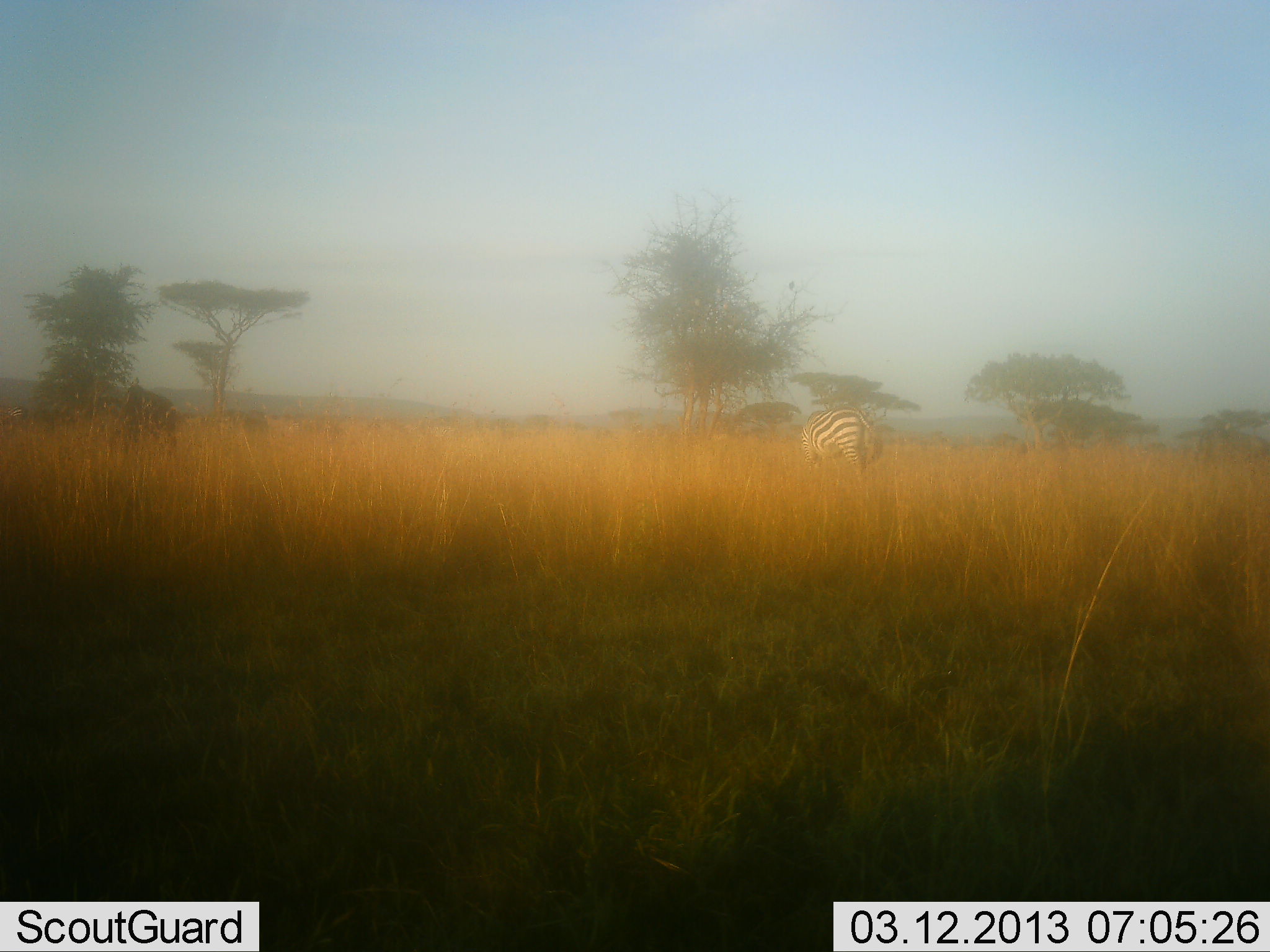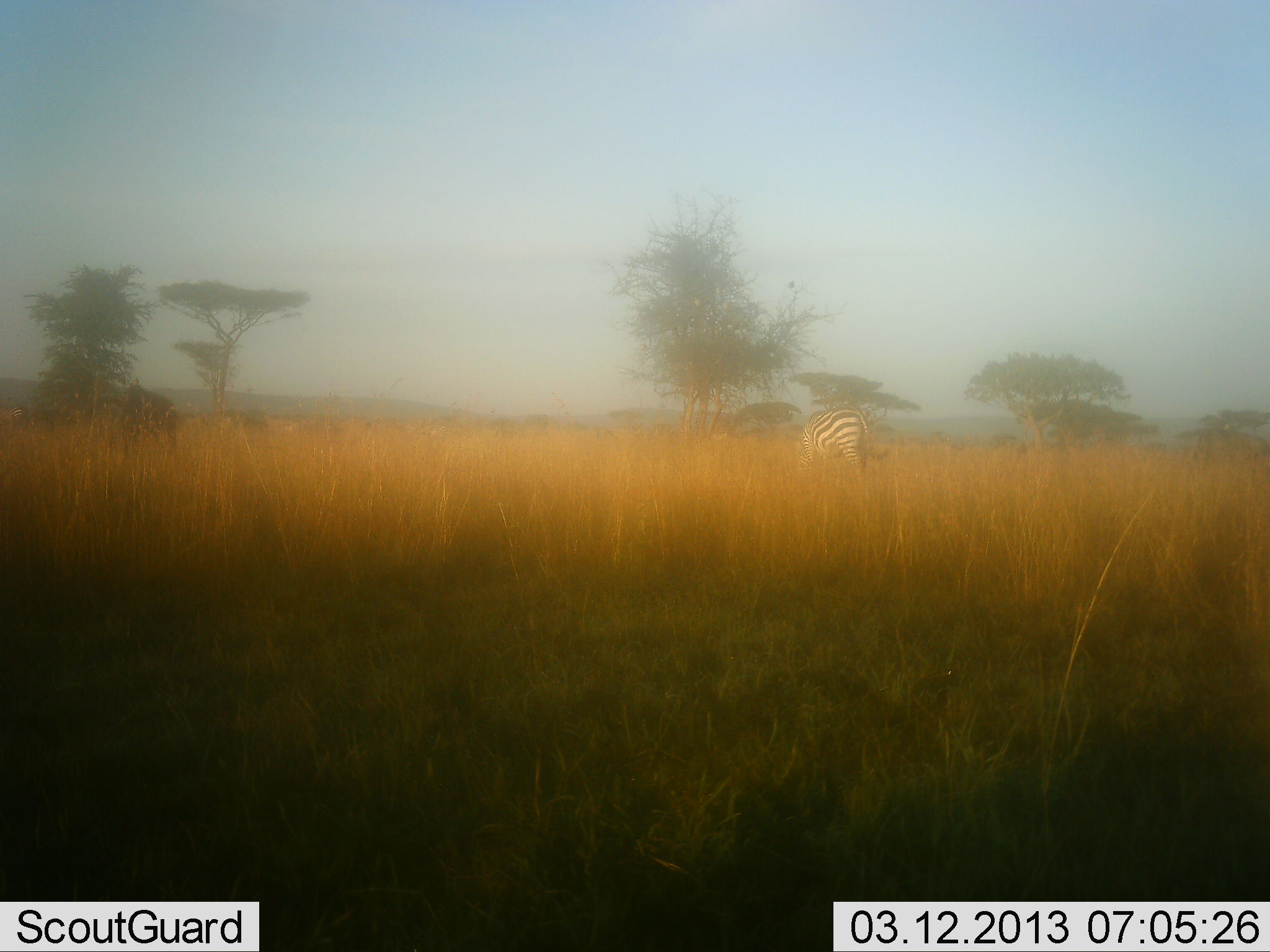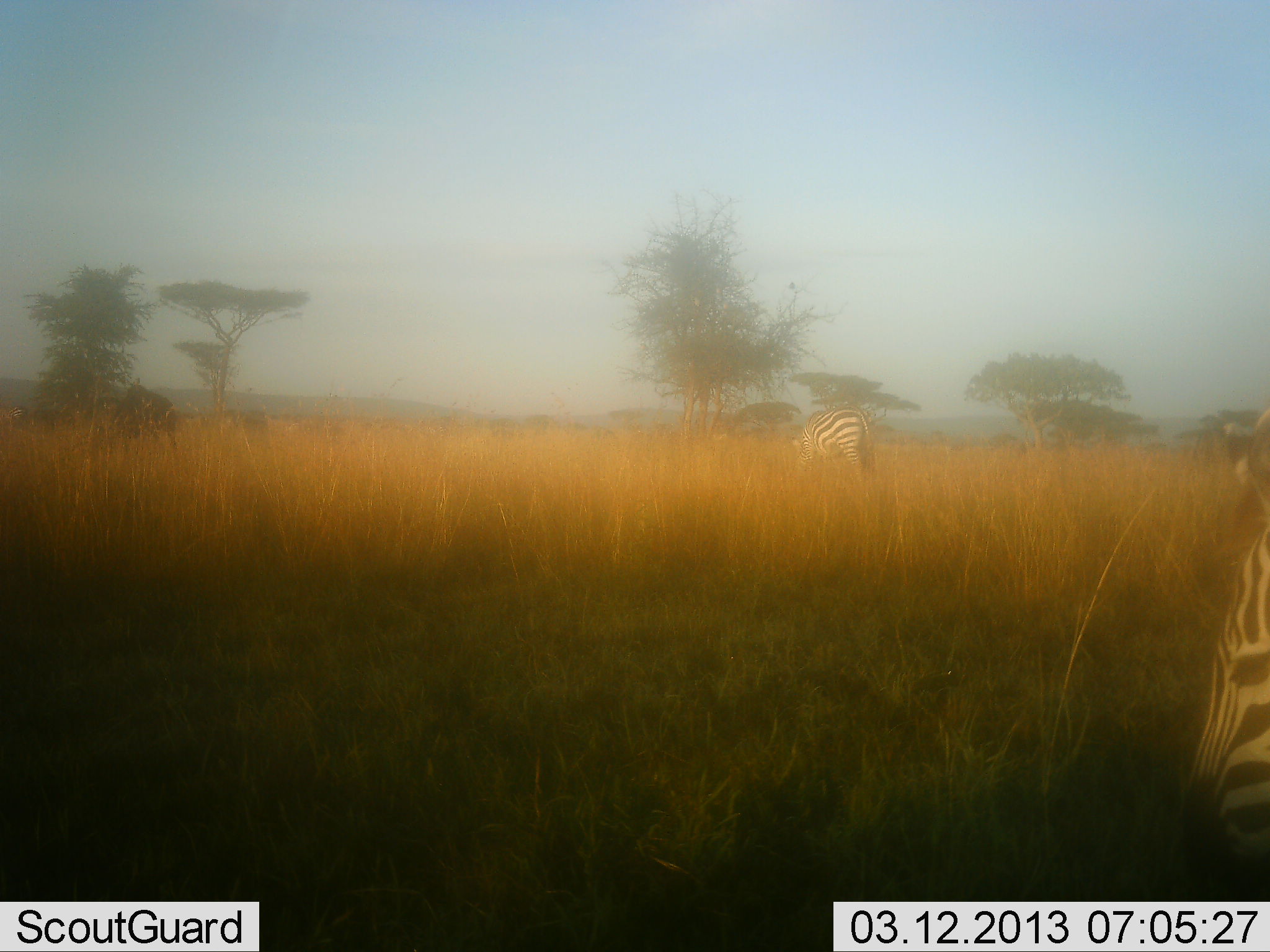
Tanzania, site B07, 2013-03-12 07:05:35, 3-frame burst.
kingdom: Animalia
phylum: Chordata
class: Mammalia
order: Perissodactyla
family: Equidae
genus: Equus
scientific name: Equus quagga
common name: plains zebra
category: zebra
Zebra (plains zebra) (Equus quagga), count 2. Behavior (volunteer vote fractions): standing 39%, resting 2%, moving 44%, interacting 2%. Young present (vote fraction): 0%. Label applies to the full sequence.